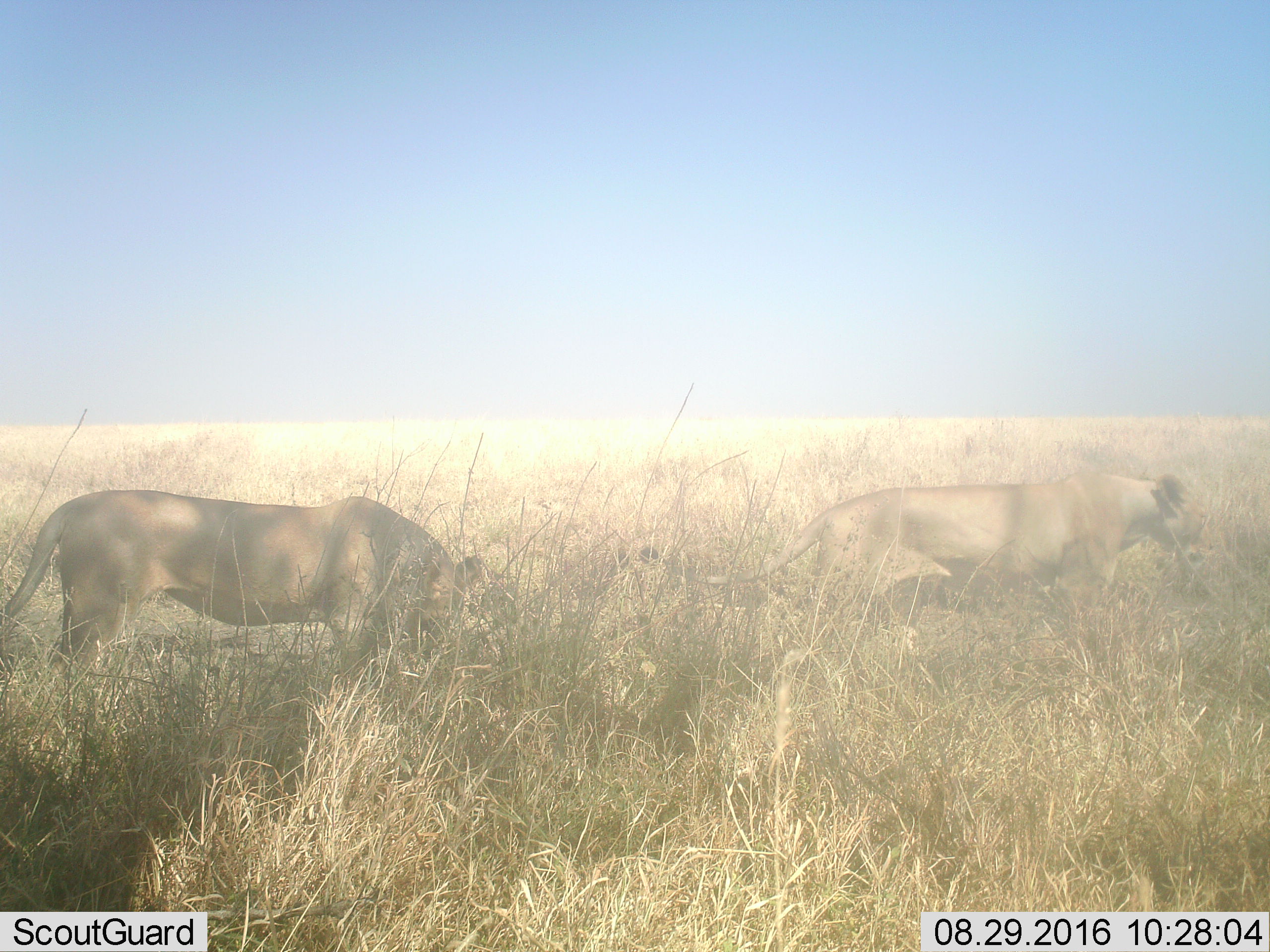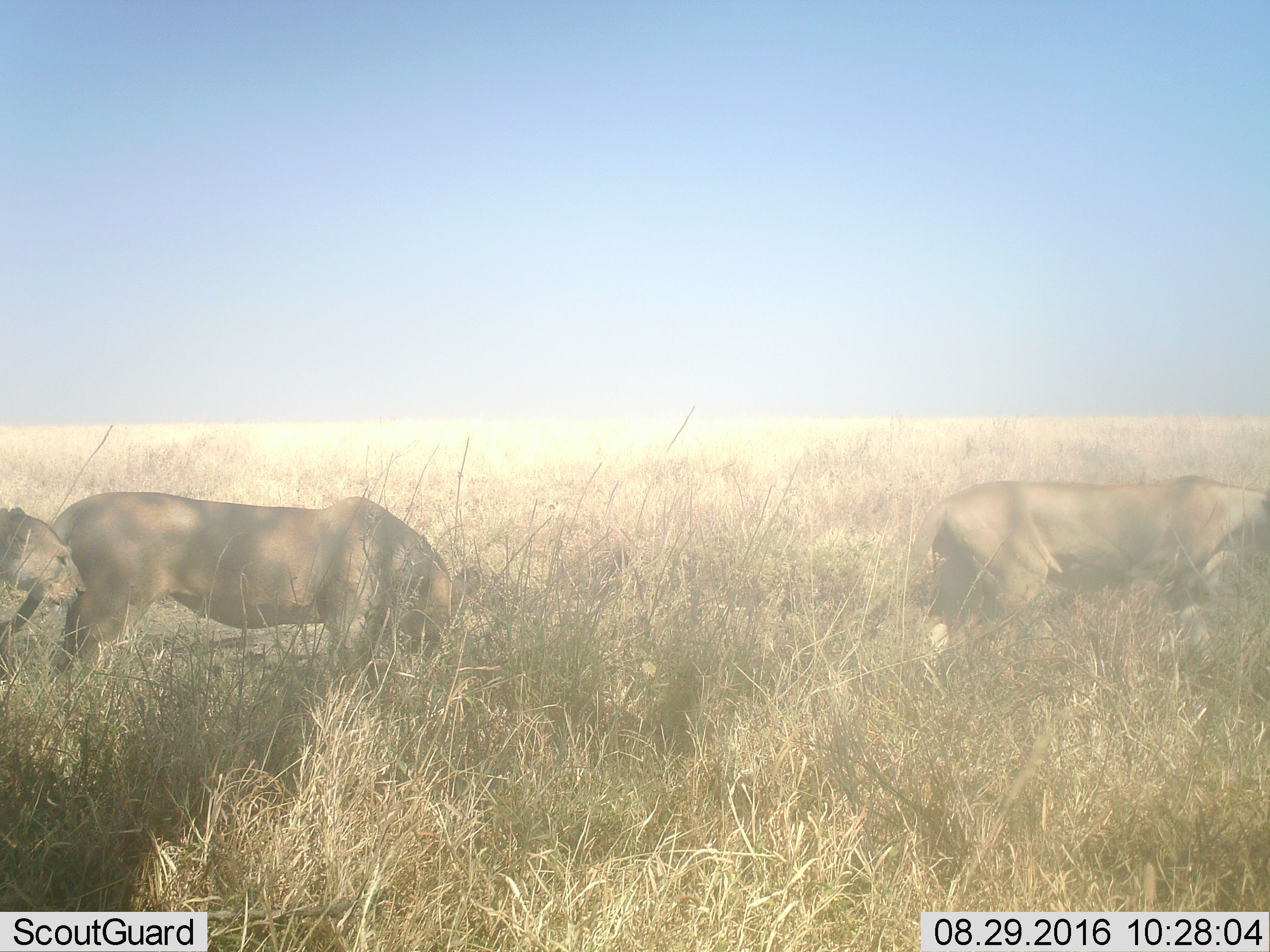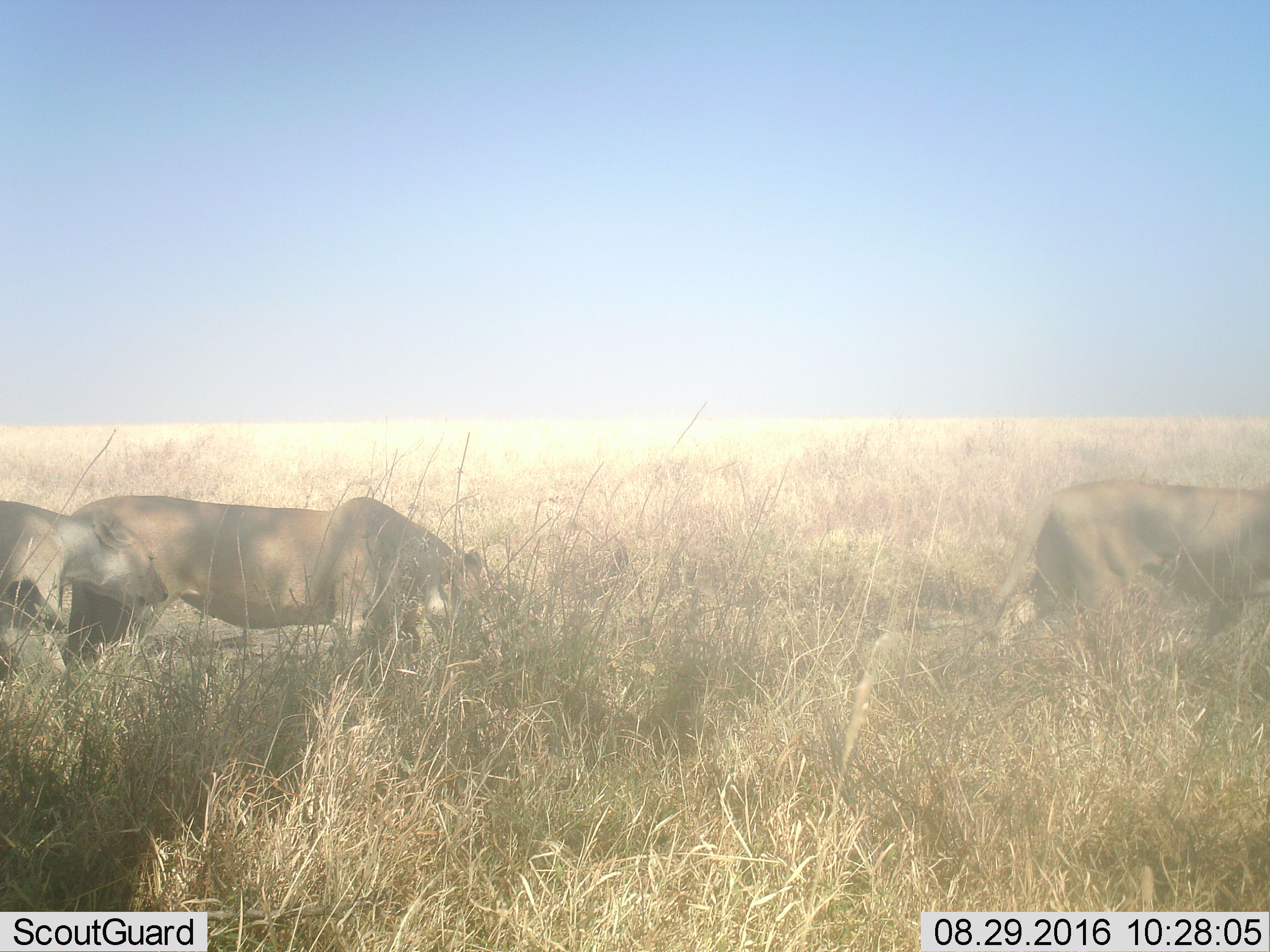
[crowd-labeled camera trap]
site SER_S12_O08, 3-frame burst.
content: unidentified animal